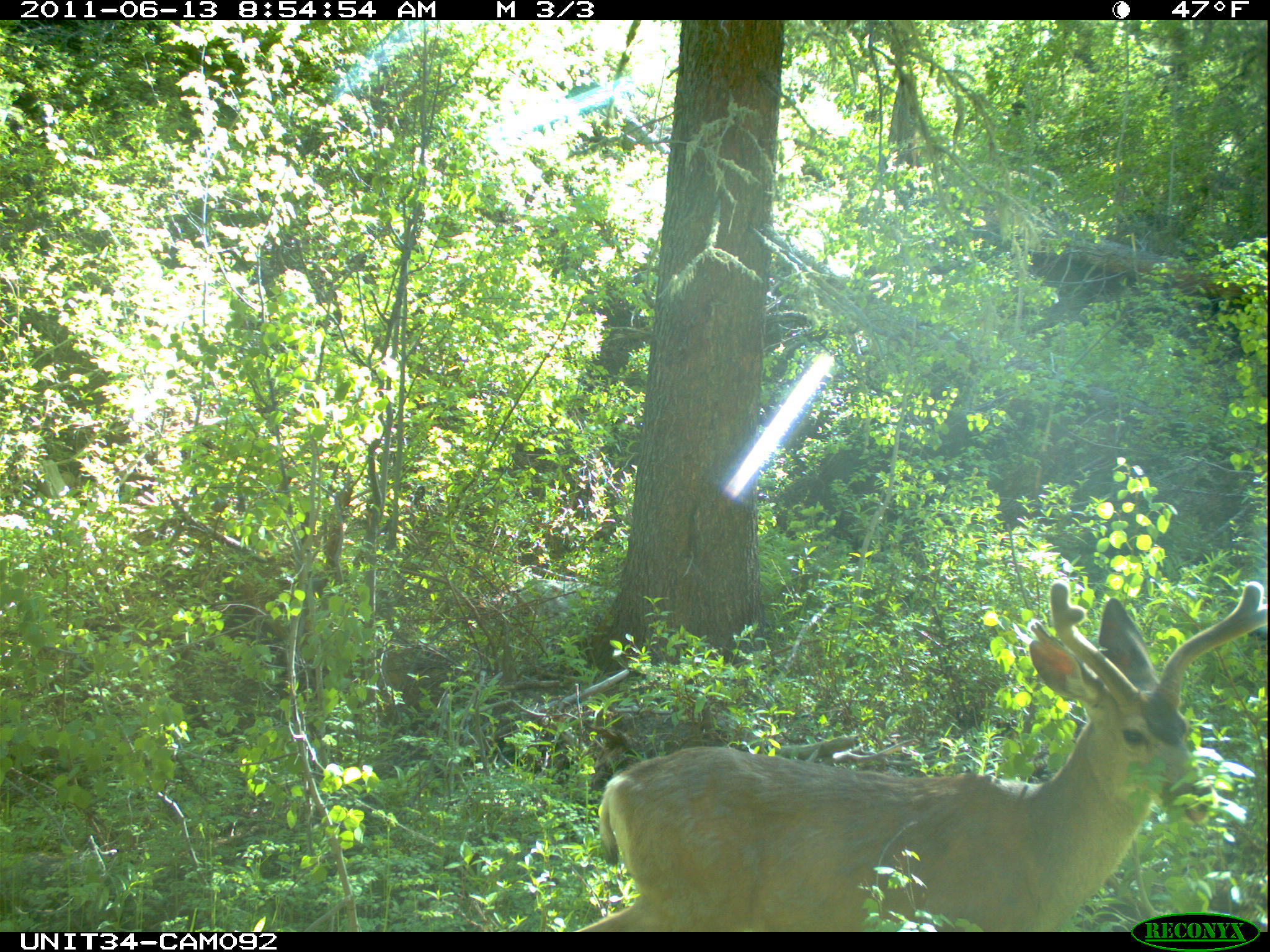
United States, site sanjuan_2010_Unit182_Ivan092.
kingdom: Animalia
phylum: Chordata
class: Mammalia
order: Artiodactyla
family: Cervidae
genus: Odocoileus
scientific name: Odocoileus hemionus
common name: mule deer